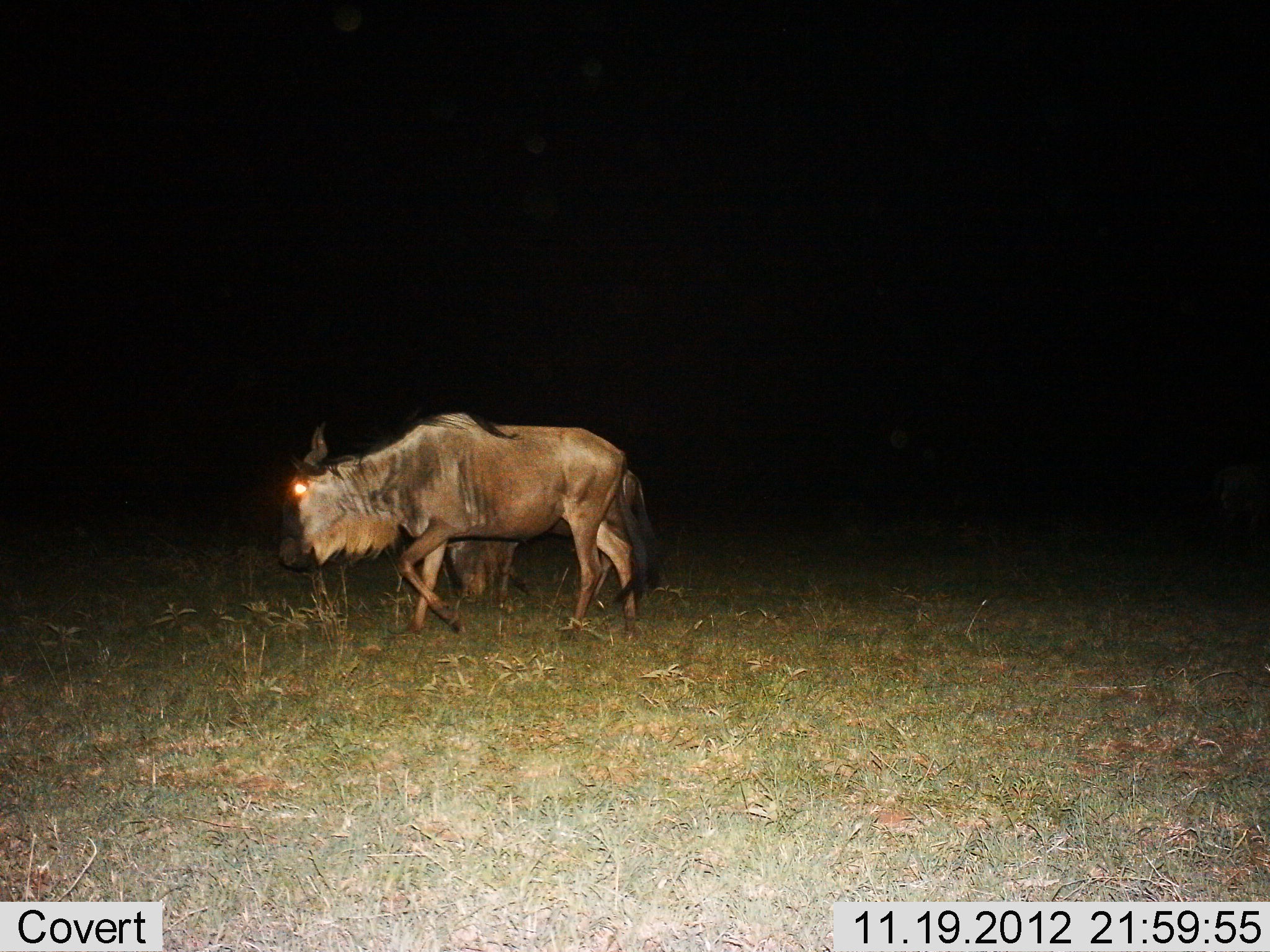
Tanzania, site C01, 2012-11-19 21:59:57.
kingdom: Animalia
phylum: Chordata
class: Mammalia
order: Artiodactyla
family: Bovidae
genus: Connochaetes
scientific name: Connochaetes taurinus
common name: blue wildebeest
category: wildebeest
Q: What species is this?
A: Wildebeest (blue wildebeest) (Connochaetes taurinus).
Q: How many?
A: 1.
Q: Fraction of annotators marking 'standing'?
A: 32%.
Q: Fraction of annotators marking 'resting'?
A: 5%.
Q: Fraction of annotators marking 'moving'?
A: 74%.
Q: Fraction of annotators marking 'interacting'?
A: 0%.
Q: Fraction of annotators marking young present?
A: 0%.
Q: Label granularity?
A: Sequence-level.